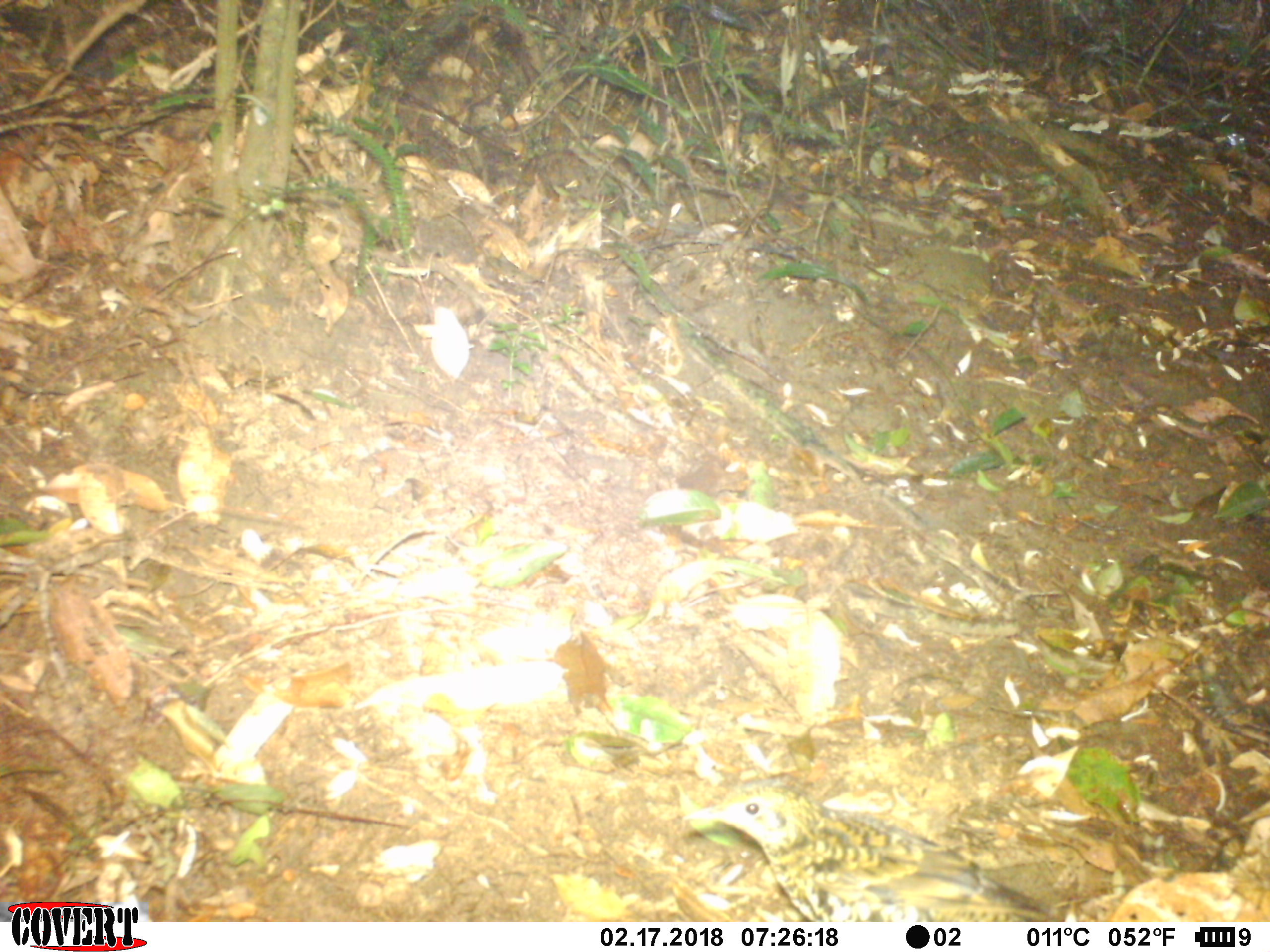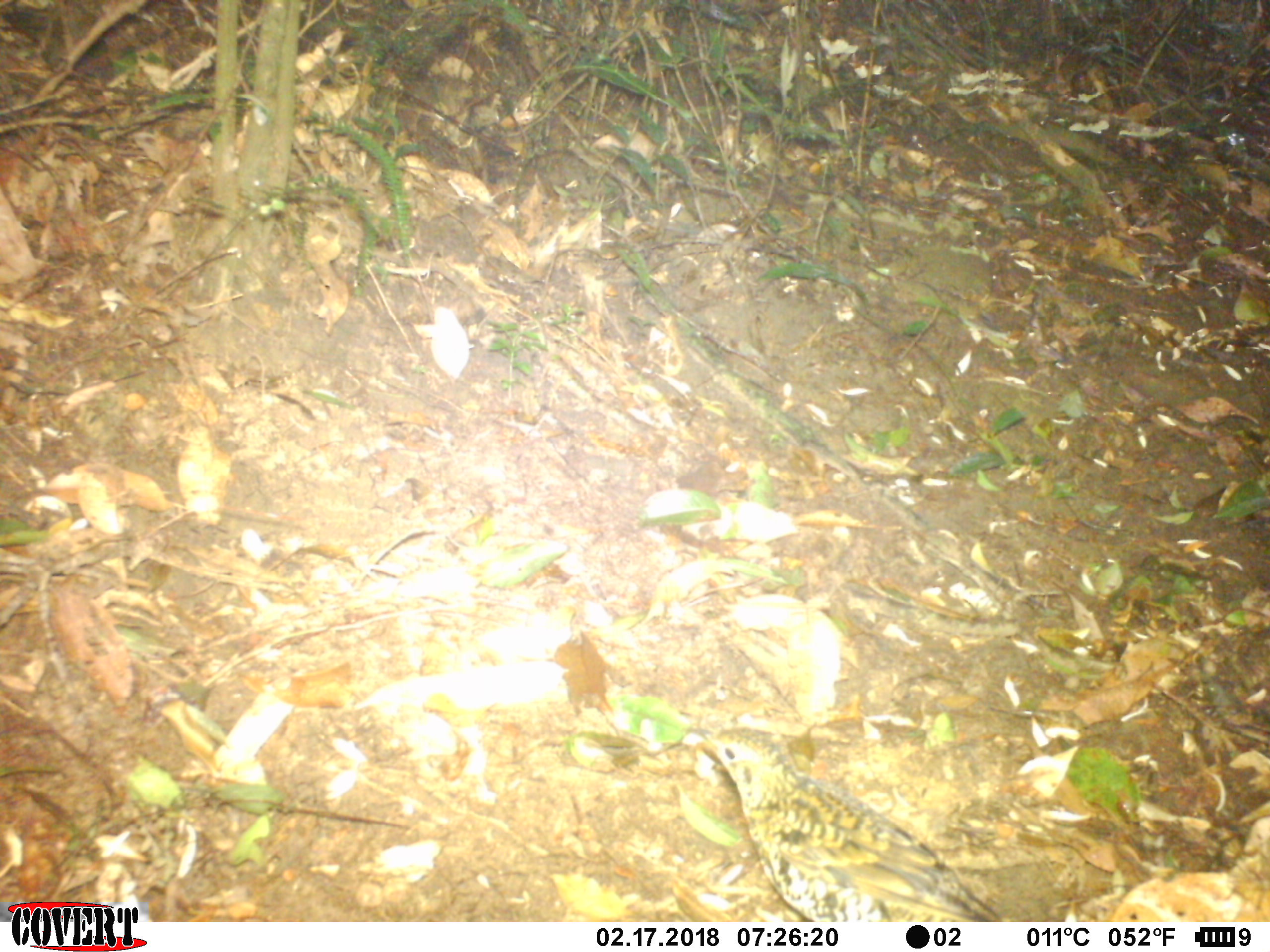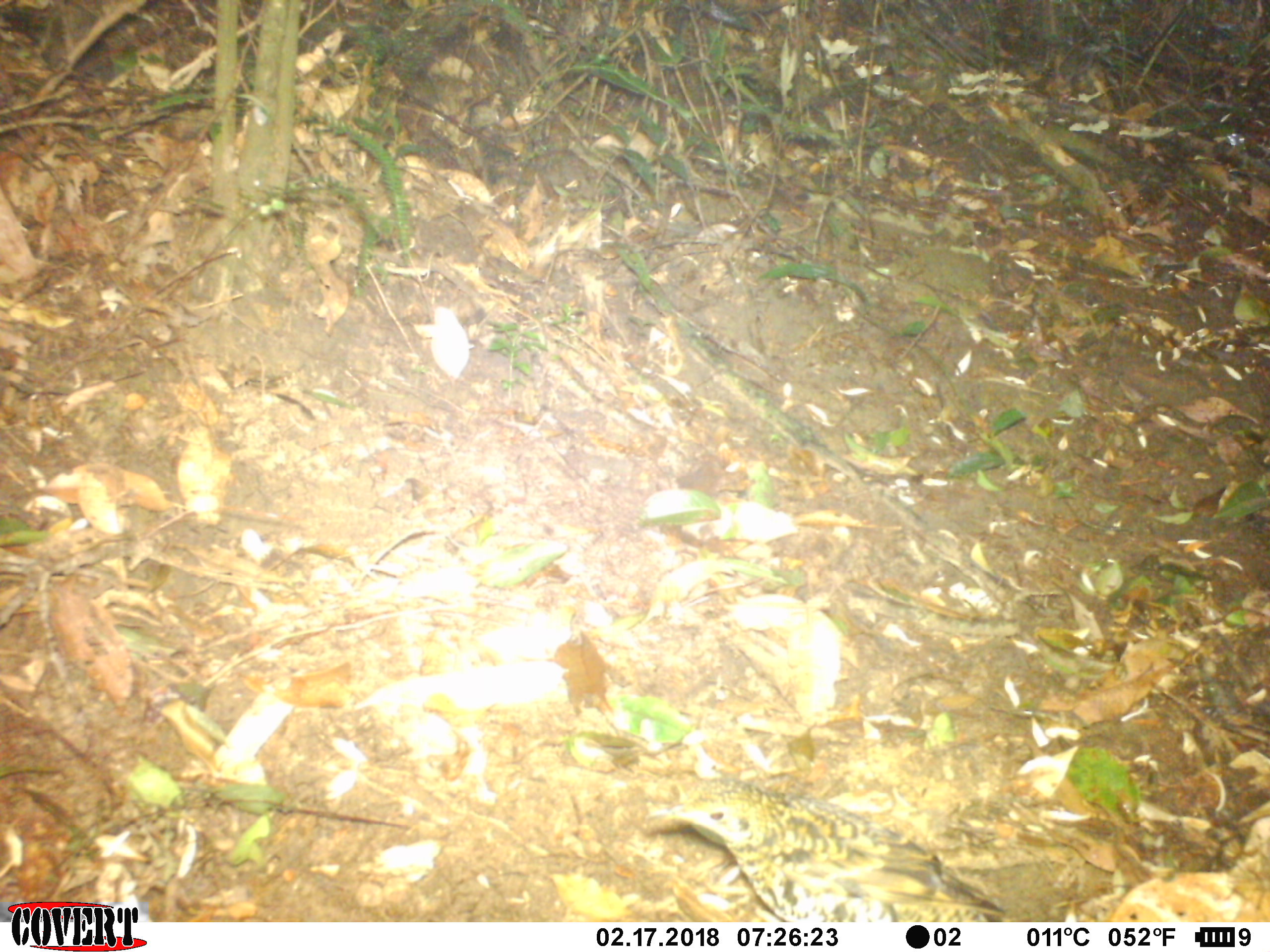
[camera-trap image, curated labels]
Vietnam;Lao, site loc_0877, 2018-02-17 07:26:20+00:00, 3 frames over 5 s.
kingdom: Animalia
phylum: Chordata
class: Aves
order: Passeriformes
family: Turdidae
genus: Zoothera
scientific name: Zoothera dauma dauma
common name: scaly thrush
Scaly thrush (Zoothera dauma dauma). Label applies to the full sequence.